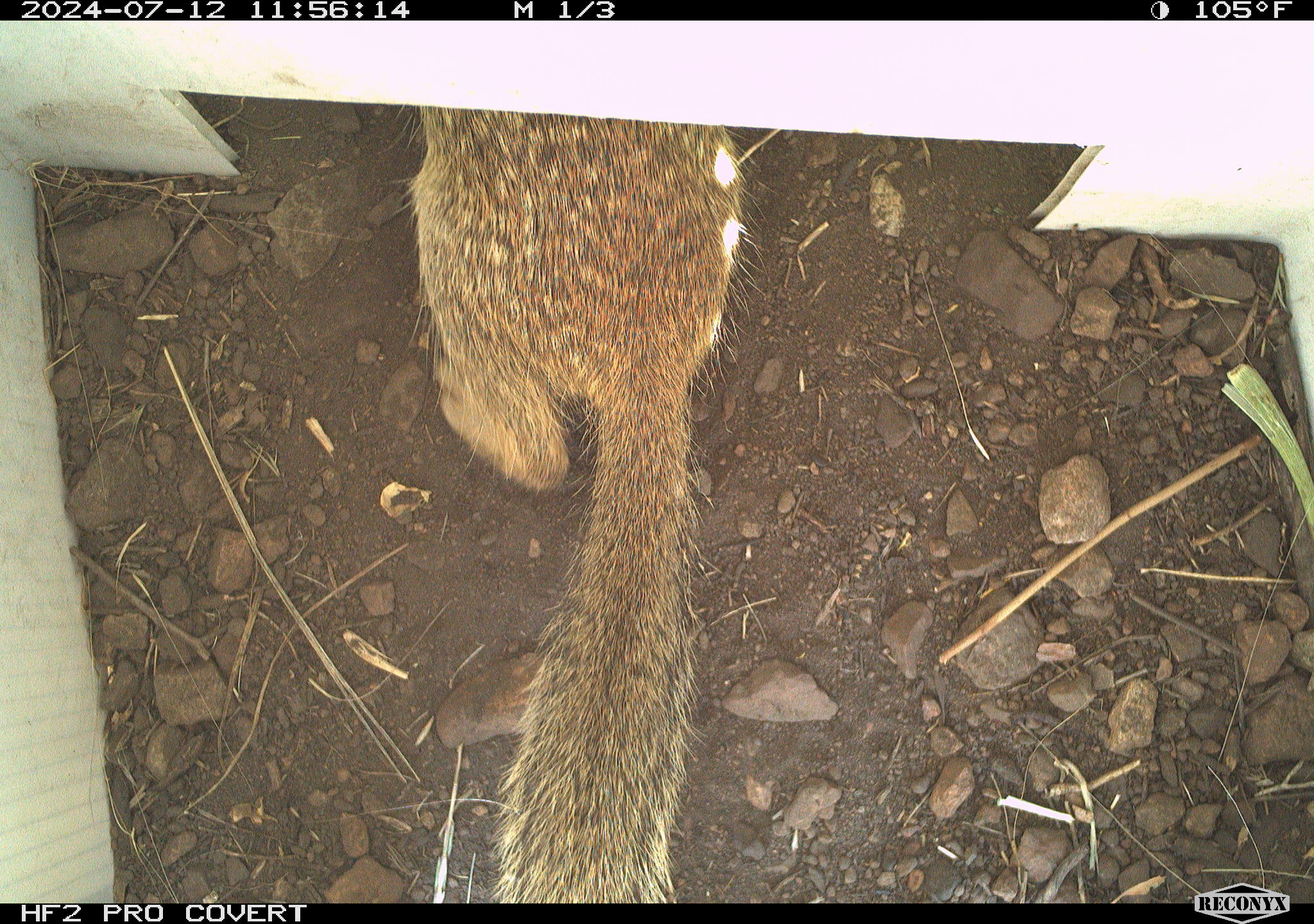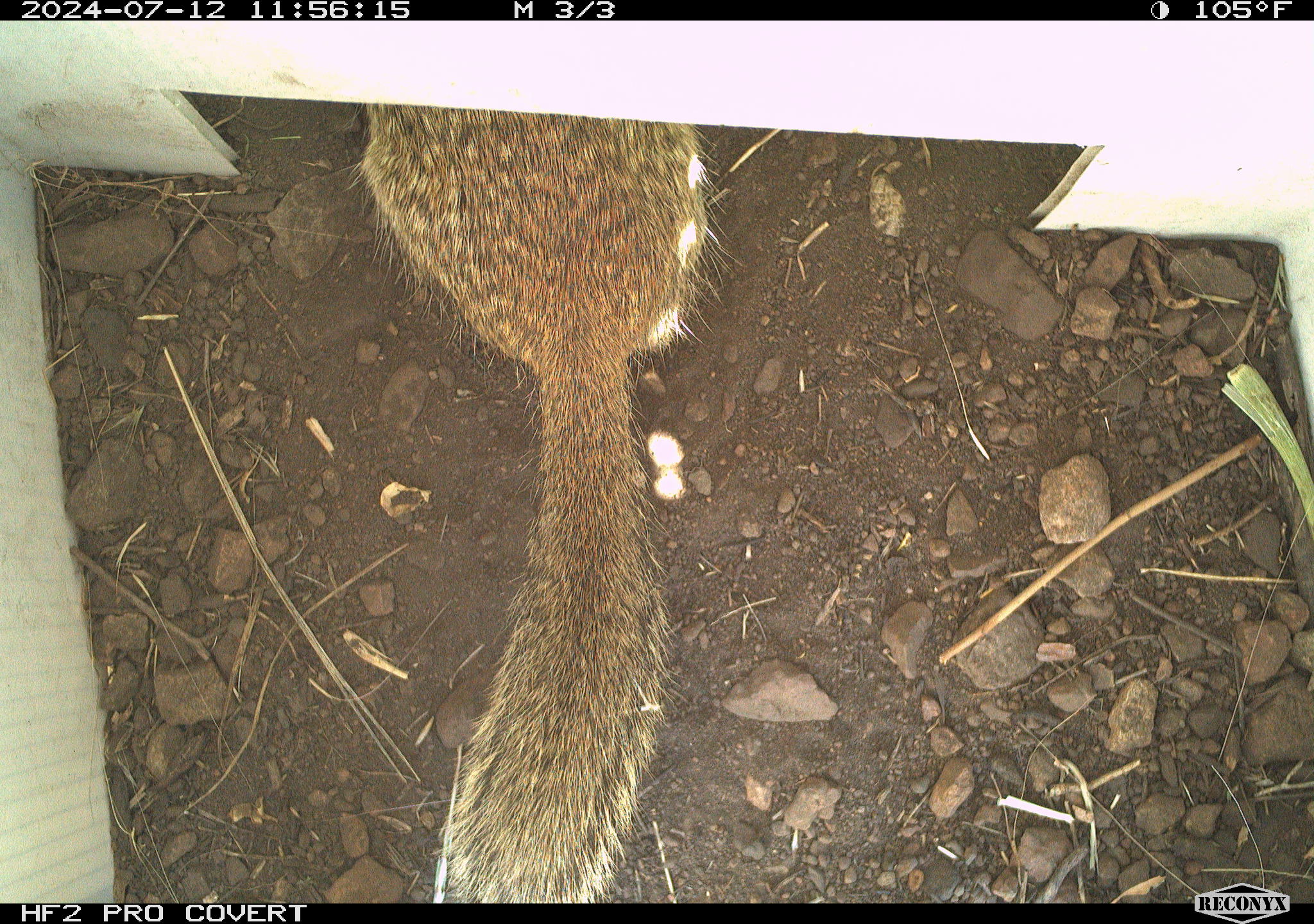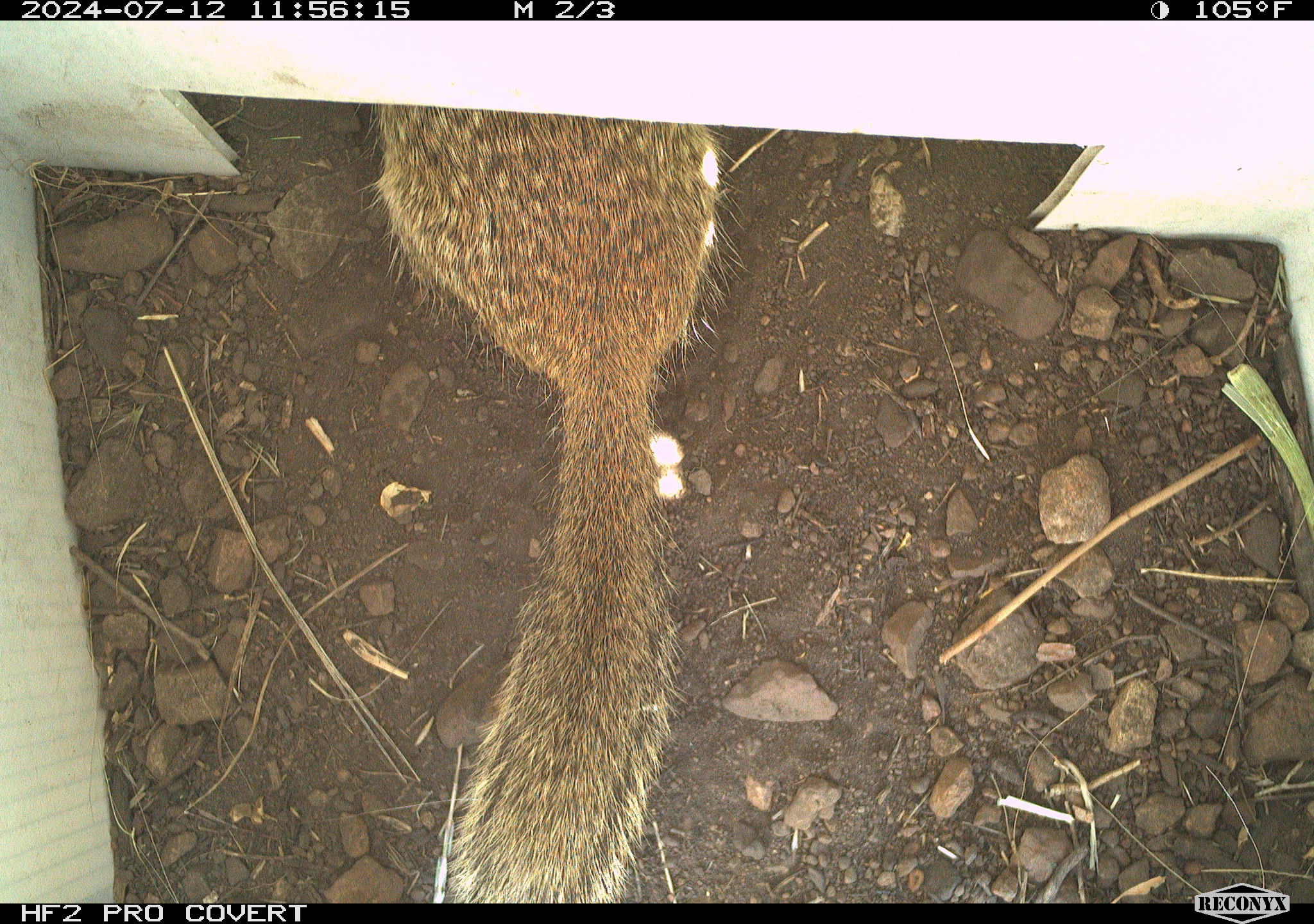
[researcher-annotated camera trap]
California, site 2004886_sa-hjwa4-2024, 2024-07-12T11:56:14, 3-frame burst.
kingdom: Animalia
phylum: Chordata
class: Mammalia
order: Rodentia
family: Sciuridae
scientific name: Sciuridae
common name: squirrels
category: sciuridae family